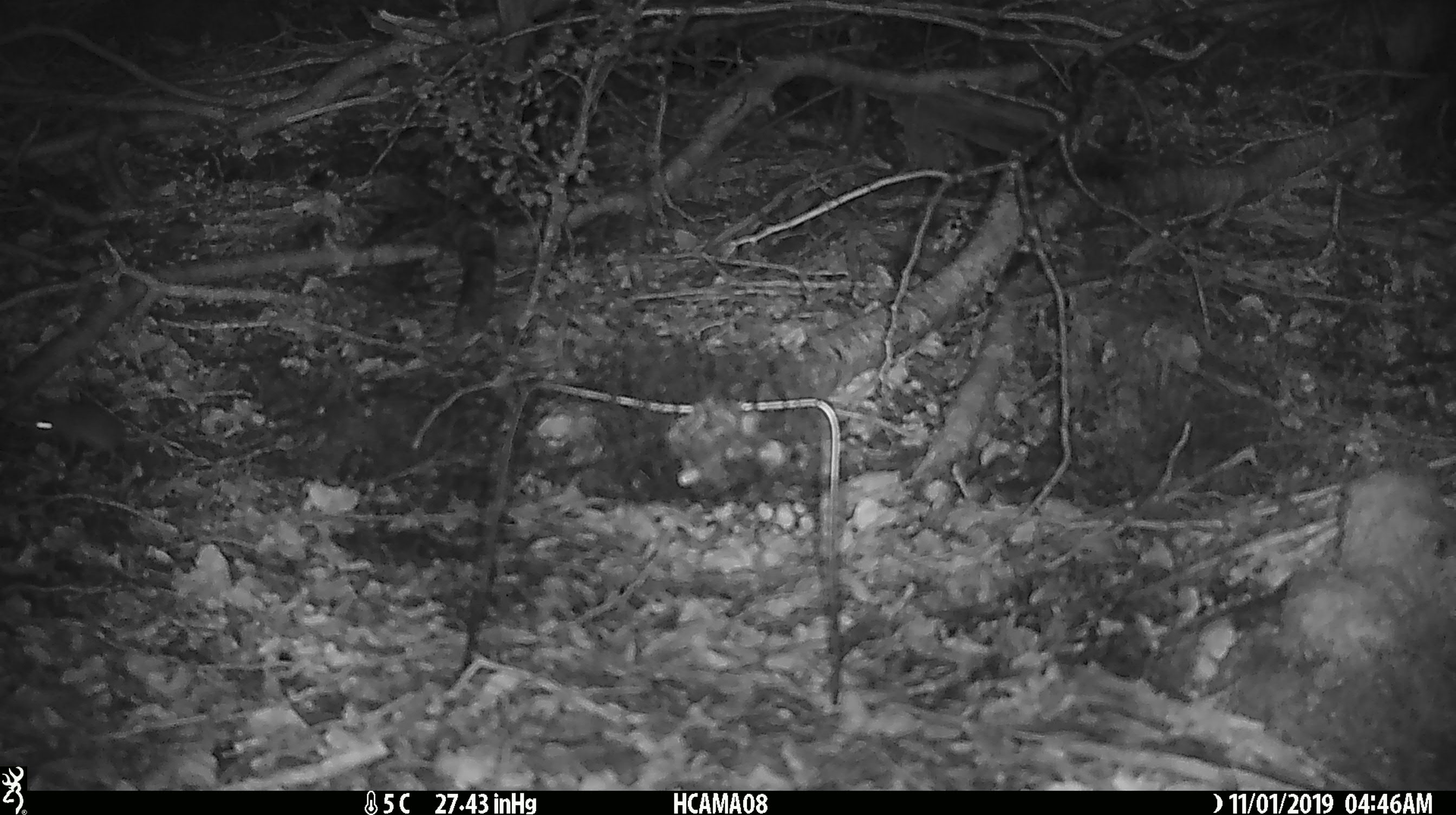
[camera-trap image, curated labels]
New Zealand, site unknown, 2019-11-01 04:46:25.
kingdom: Animalia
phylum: Chordata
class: Mammalia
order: Rodentia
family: Muridae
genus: Mus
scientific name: Mus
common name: mouse